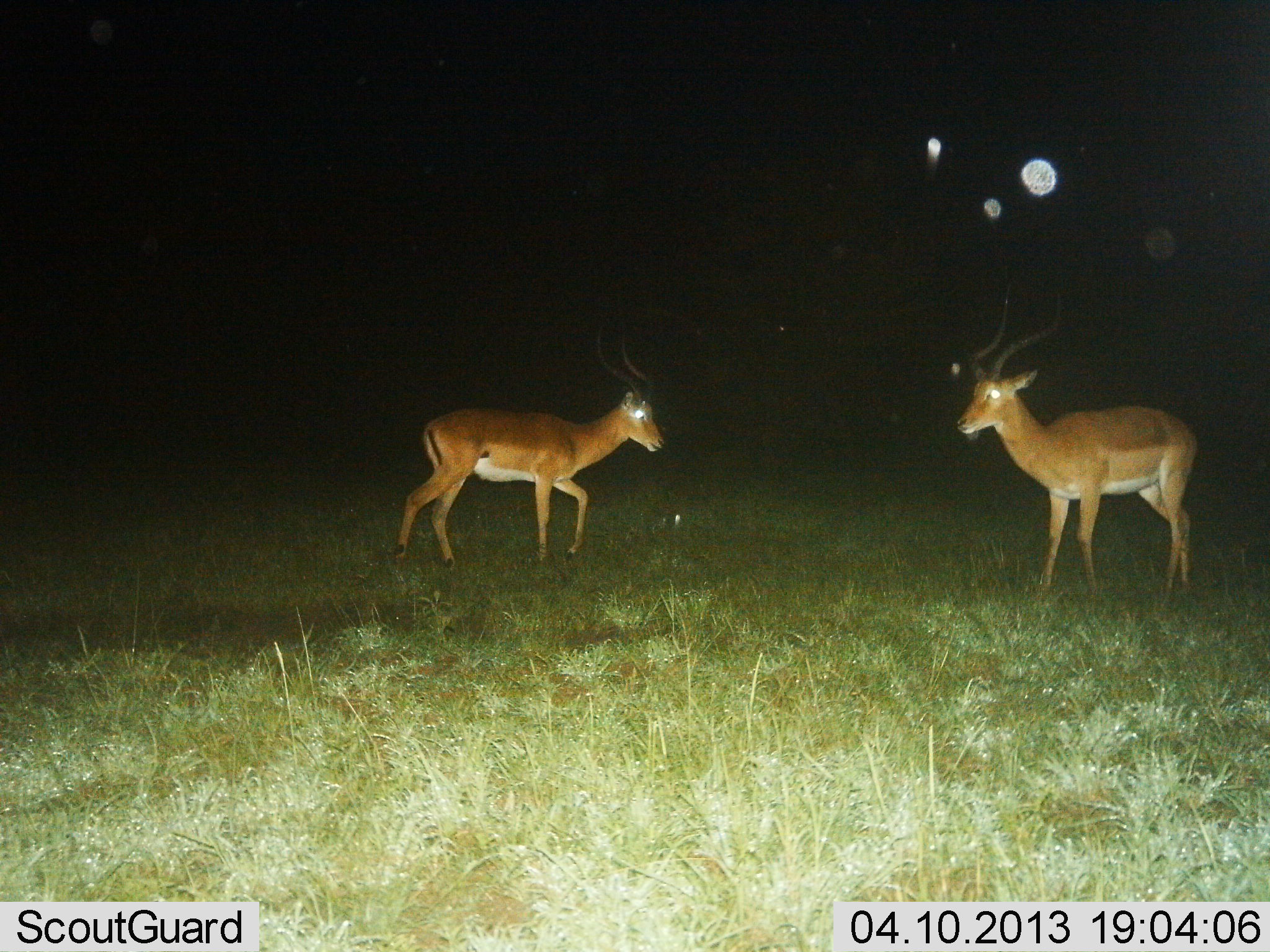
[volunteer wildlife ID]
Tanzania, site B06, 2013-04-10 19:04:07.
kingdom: Animalia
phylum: Chordata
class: Mammalia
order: Artiodactyla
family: Bovidae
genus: Aepyceros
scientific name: Aepyceros melampus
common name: impala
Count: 2.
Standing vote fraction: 85%.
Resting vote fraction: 0%.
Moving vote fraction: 25%.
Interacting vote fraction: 5%.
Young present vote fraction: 0%.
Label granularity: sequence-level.